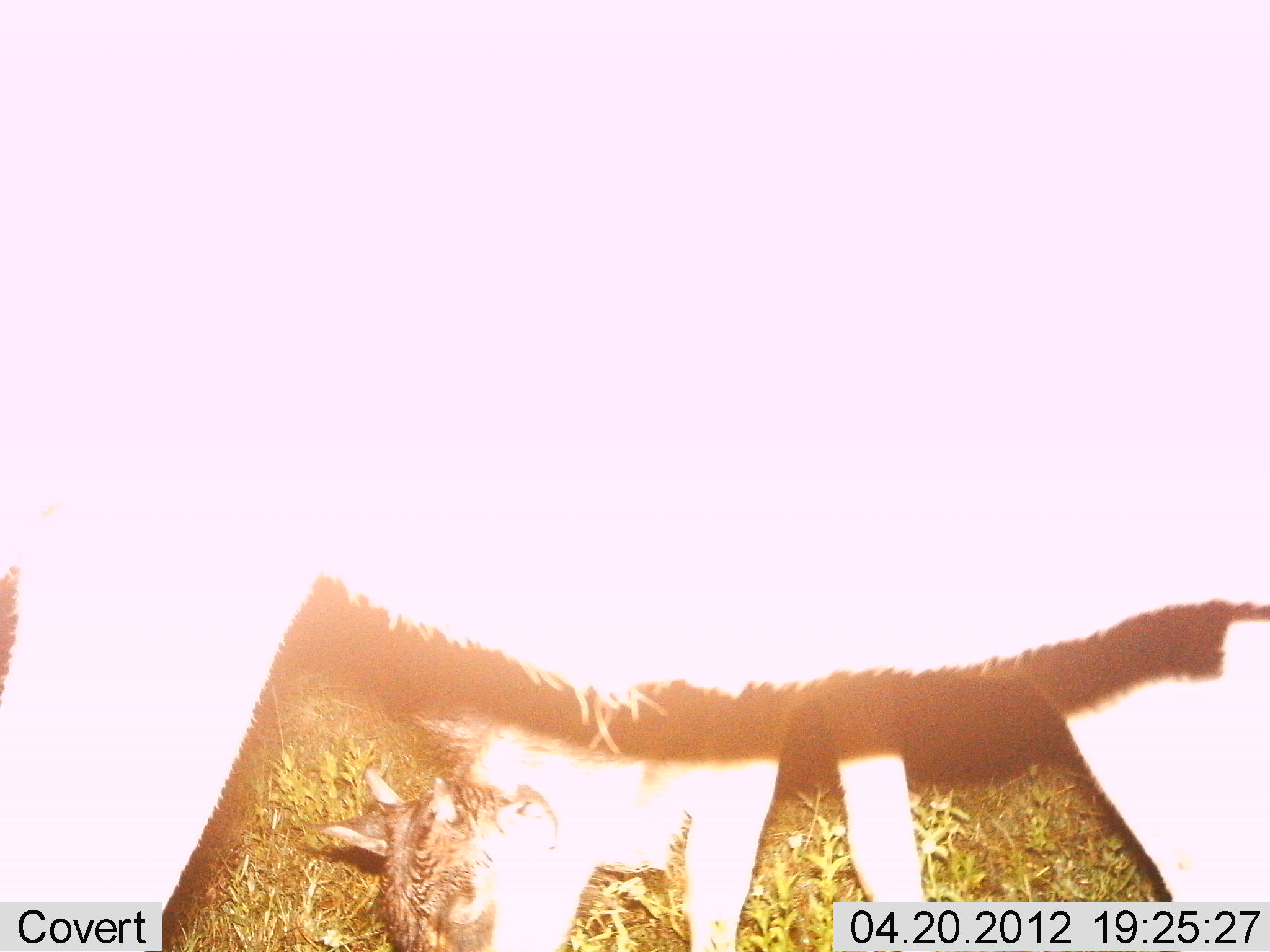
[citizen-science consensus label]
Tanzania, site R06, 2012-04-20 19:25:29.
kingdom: Animalia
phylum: Chordata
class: Mammalia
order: Artiodactyla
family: Bovidae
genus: Connochaetes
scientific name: Connochaetes taurinus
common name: blue wildebeest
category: wildebeest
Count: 2.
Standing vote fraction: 100%.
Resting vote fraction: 11%.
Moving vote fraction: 0%.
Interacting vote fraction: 0%.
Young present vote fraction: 89%.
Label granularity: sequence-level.